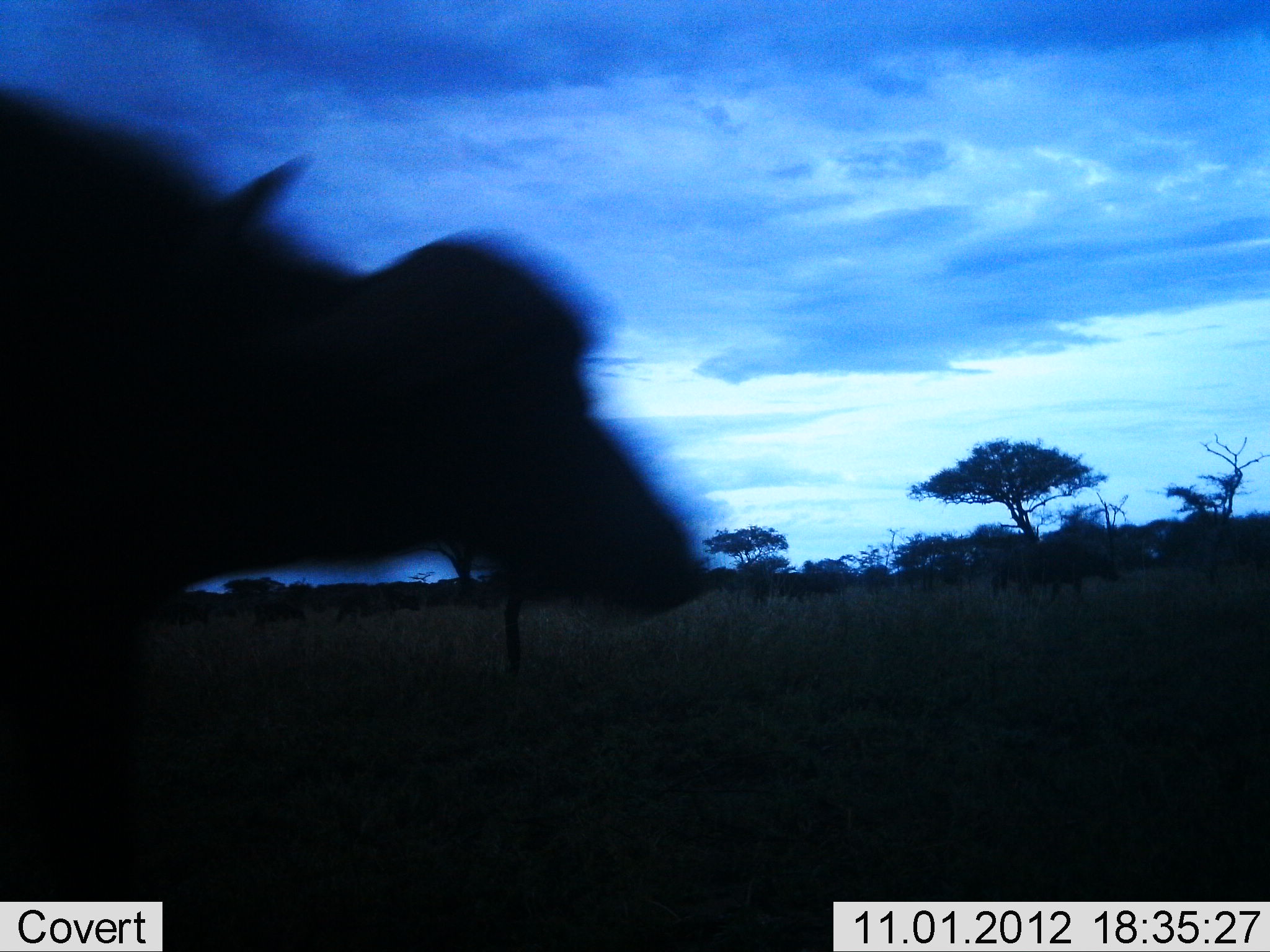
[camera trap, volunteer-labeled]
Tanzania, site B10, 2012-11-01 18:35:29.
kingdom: Animalia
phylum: Chordata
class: Mammalia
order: Artiodactyla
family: Bovidae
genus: Syncerus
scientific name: Syncerus caffer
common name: cape buffalo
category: buffalo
Buffalo (cape buffalo) (Syncerus caffer), count 1. Behavior (volunteer vote fractions): standing 20%, resting 0%, moving 80%, interacting 0%. Young present (vote fraction): 0%. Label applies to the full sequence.